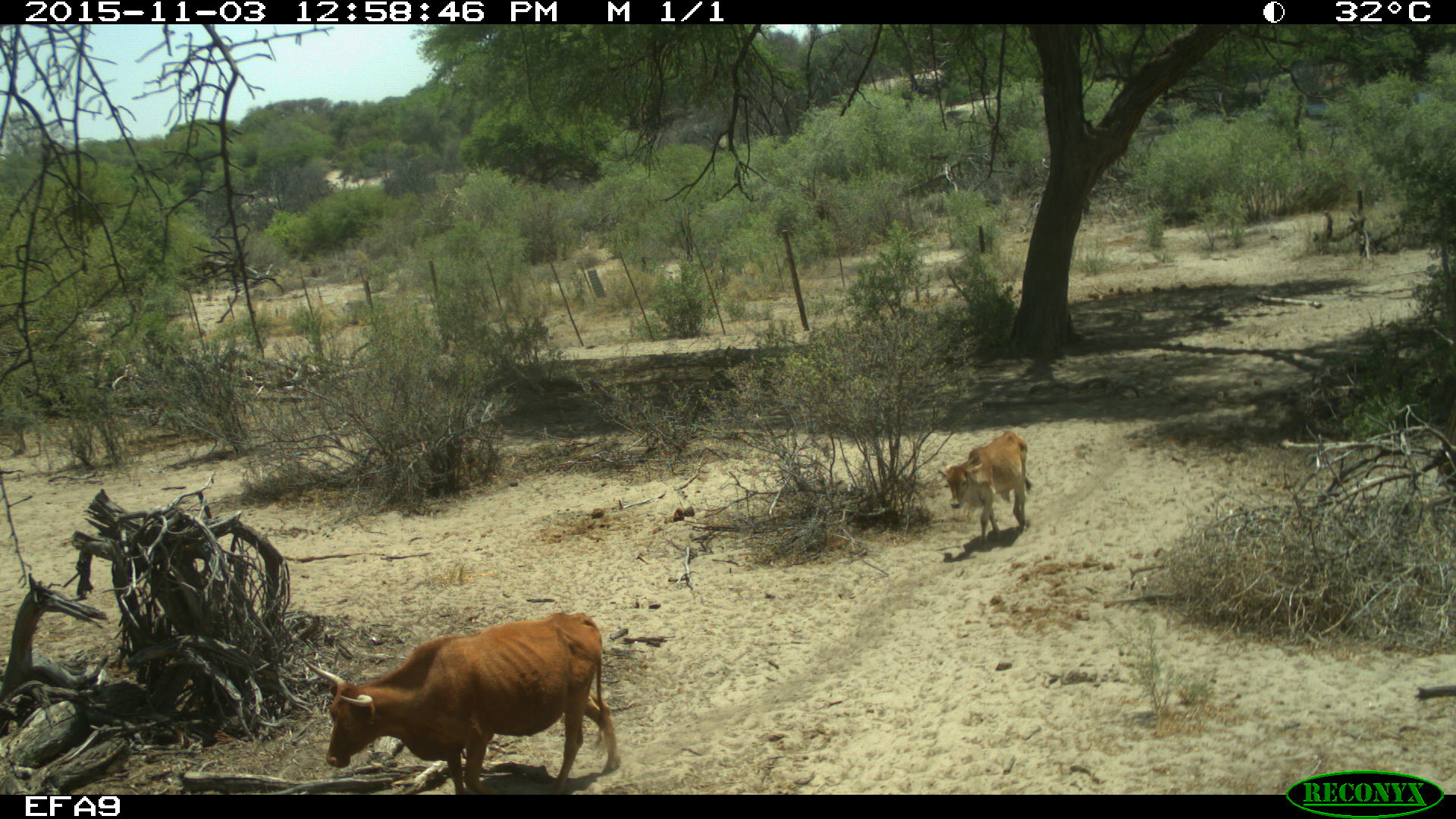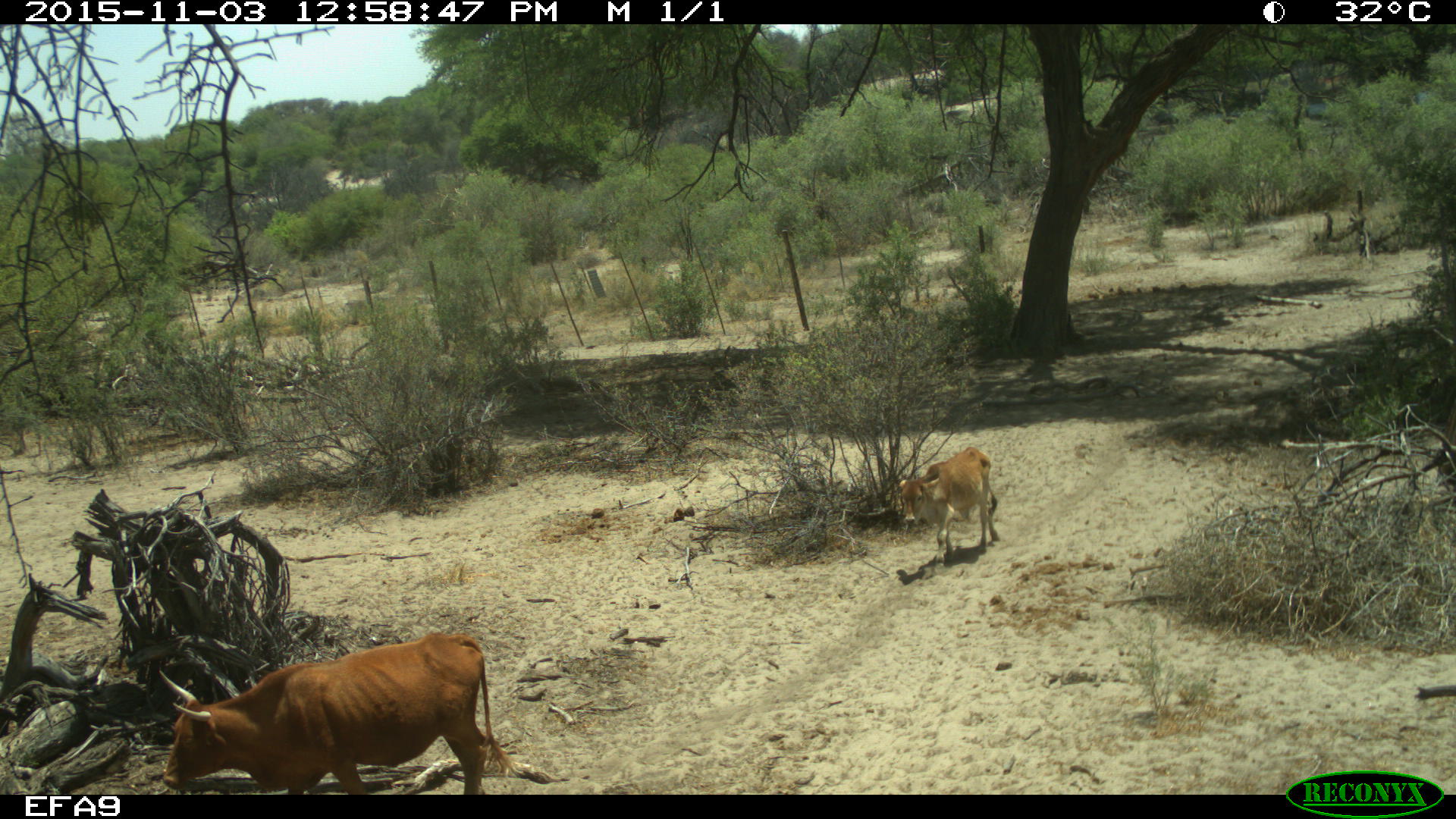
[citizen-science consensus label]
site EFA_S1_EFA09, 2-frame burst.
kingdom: Animalia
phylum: Chordata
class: Mammalia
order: Artiodactyla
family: Bovidae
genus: Bos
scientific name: Bos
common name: cattle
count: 2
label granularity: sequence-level